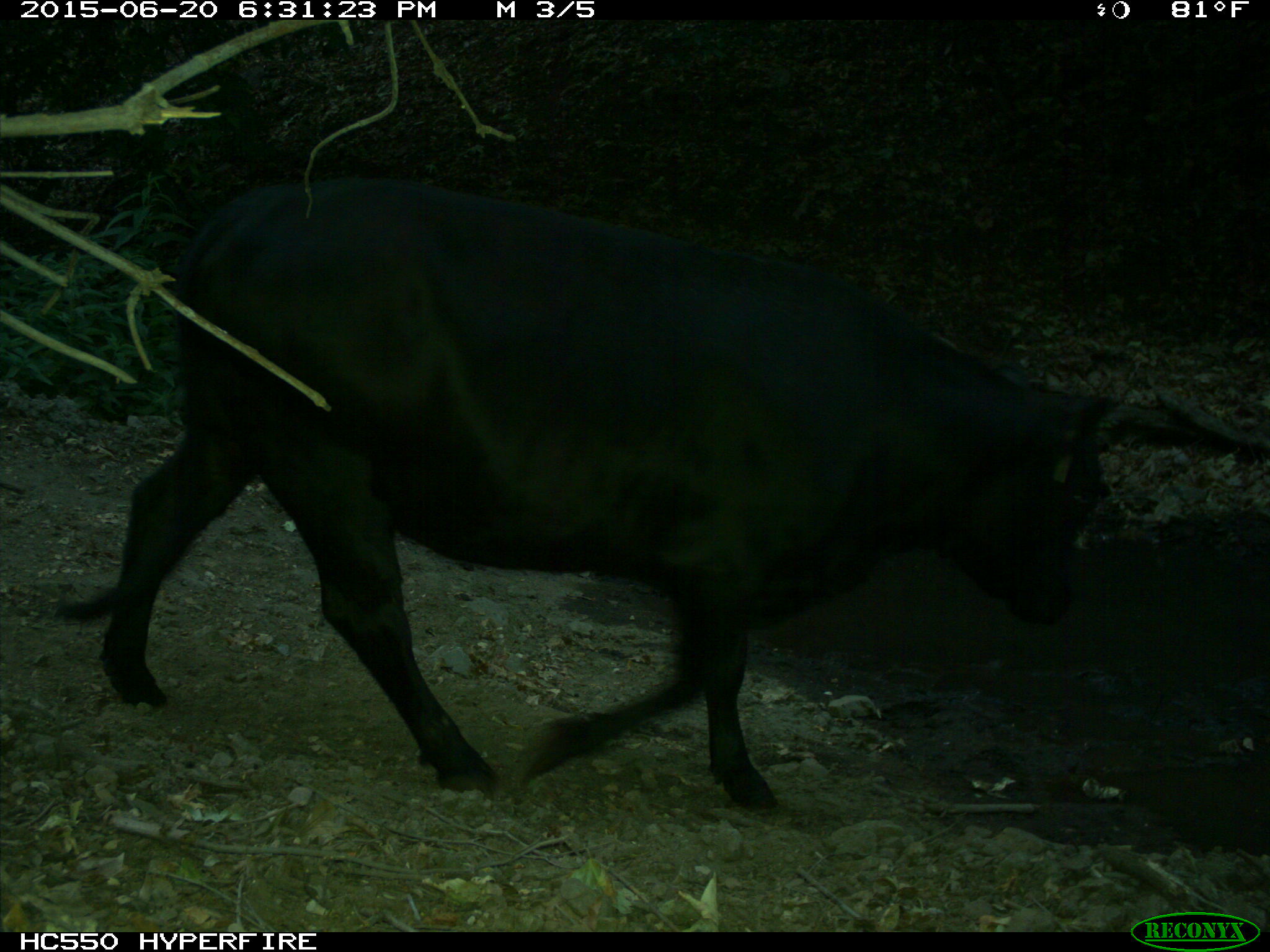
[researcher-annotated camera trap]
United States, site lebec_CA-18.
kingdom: Animalia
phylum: Chordata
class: Mammalia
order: Artiodactyla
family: Bovidae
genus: Bos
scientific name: Bos taurus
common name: domestic cow